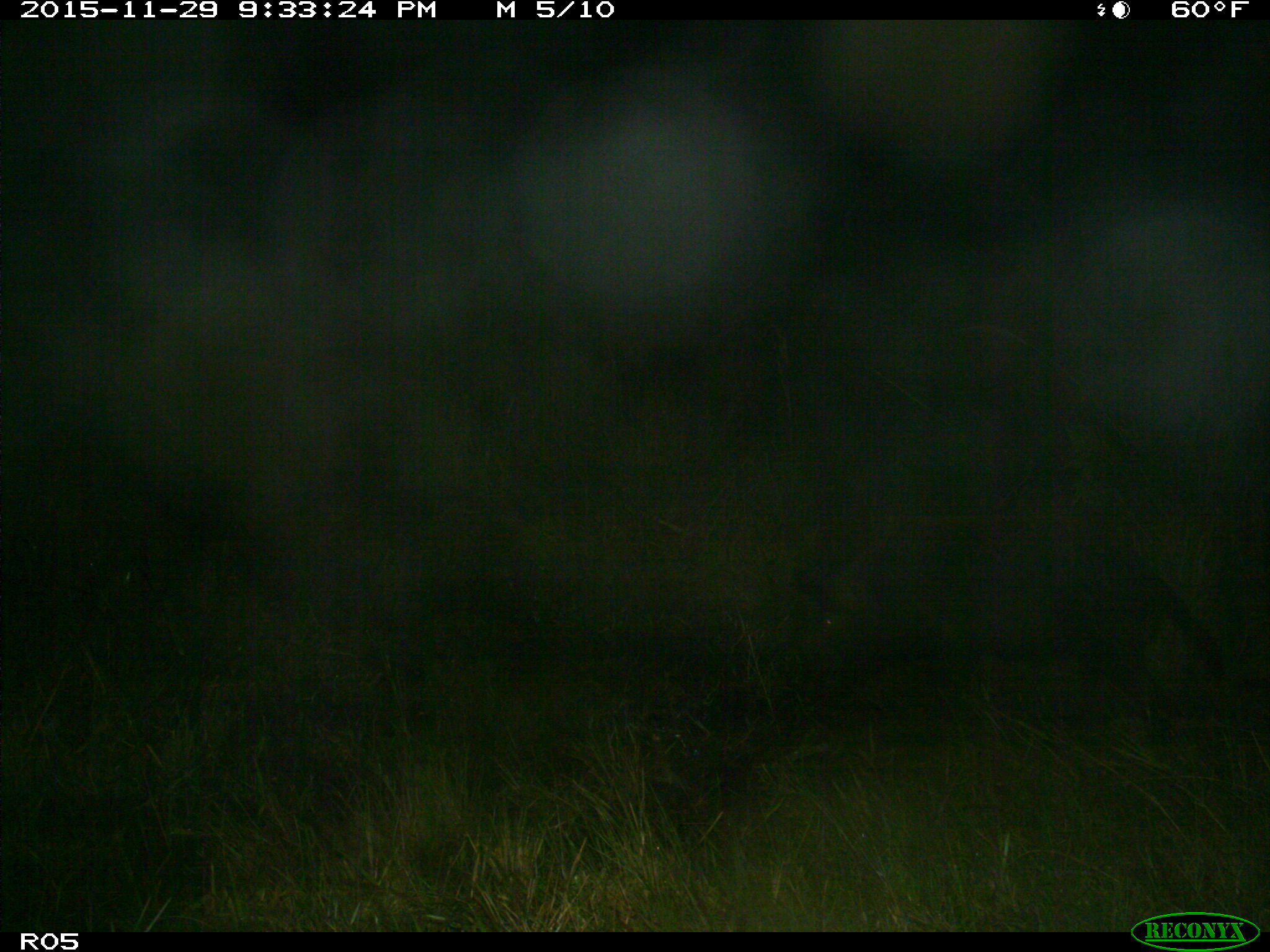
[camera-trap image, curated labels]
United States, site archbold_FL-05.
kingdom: Animalia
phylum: Chordata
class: Mammalia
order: Artiodactyla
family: Suidae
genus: Sus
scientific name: Sus scrofa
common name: wild boar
Sus scrofa (wild boar).